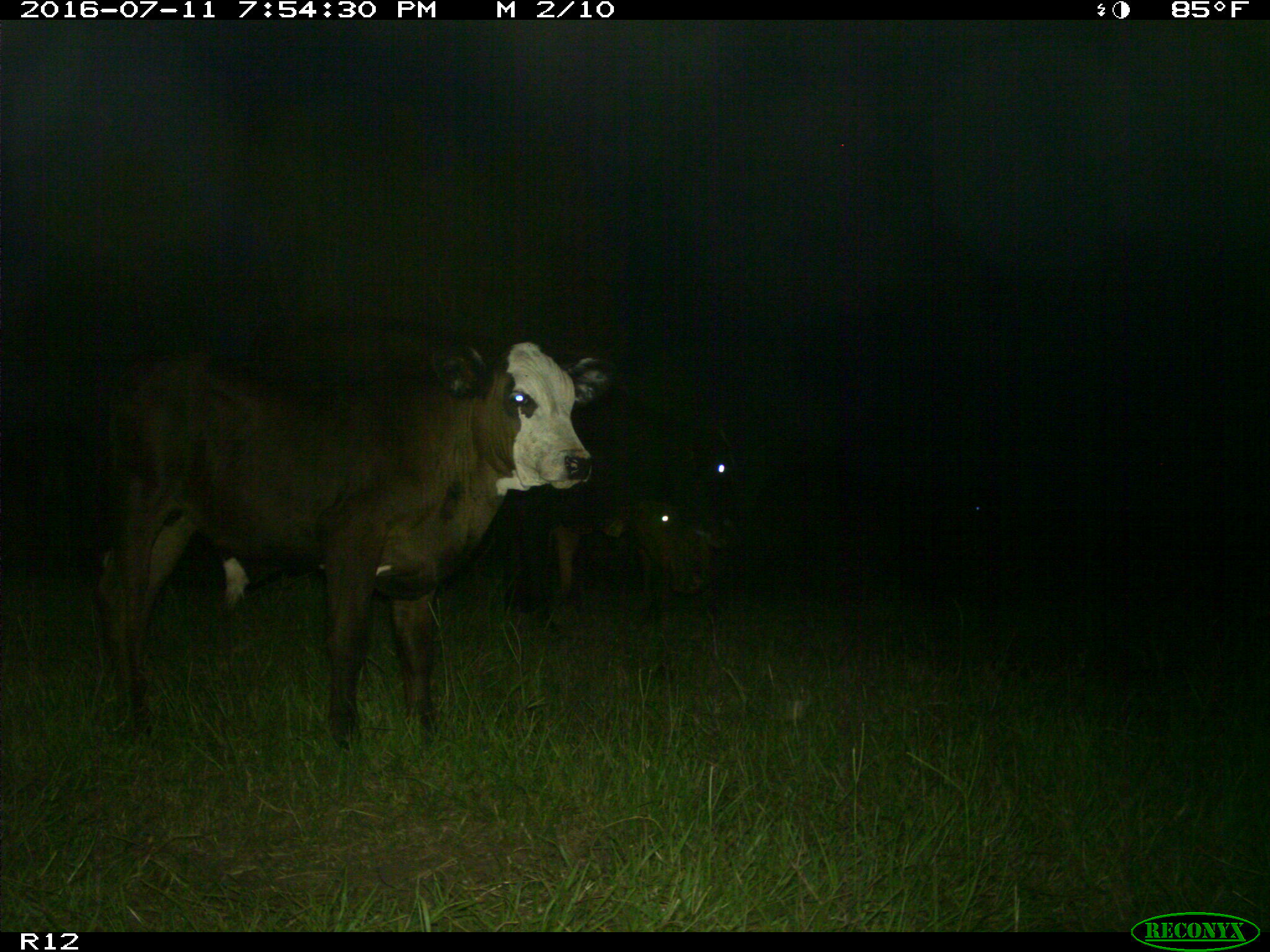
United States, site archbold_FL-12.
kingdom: Animalia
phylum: Chordata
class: Mammalia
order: Artiodactyla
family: Bovidae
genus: Bos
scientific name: Bos taurus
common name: domestic cow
Bos taurus (domestic cow).